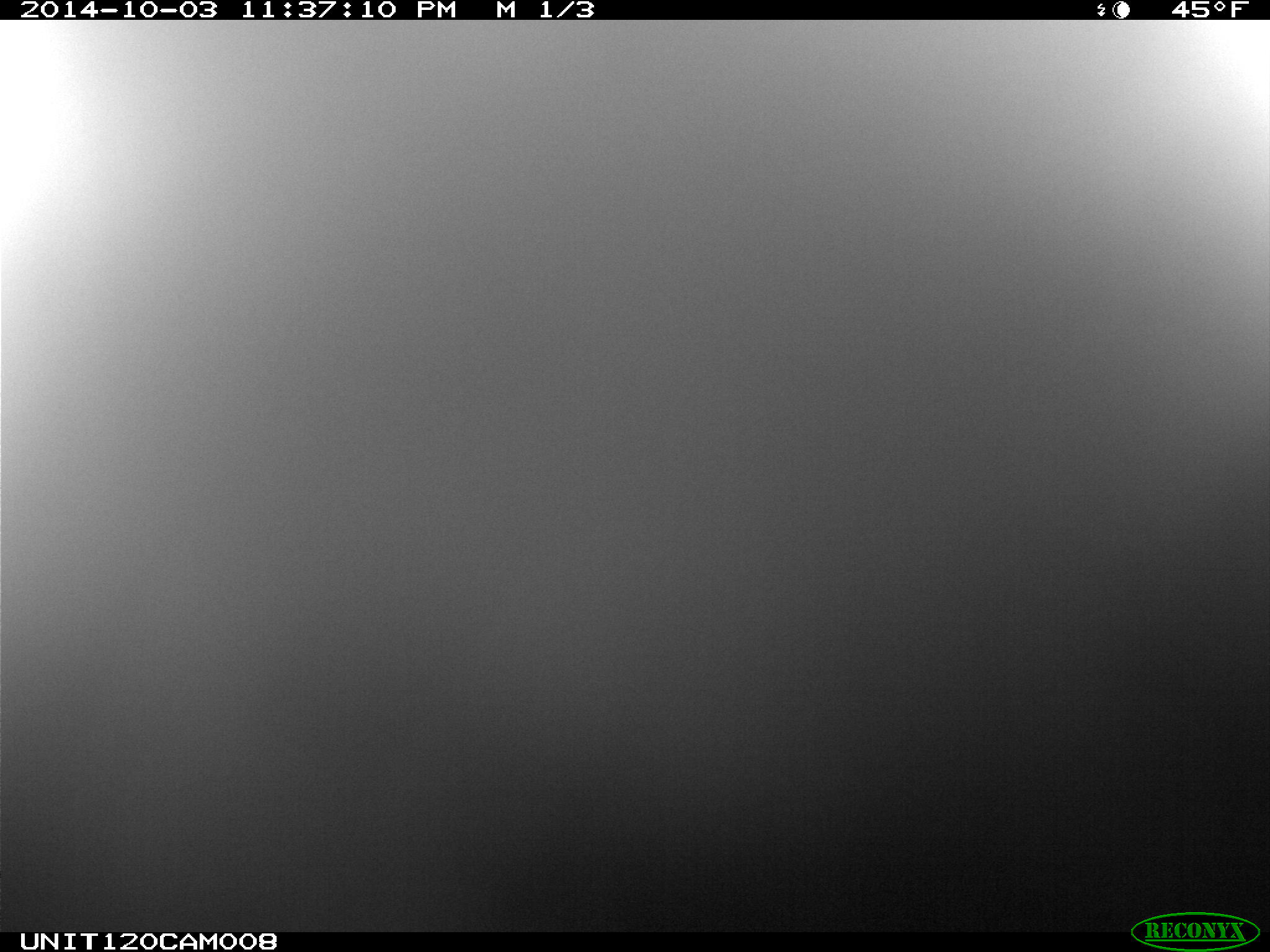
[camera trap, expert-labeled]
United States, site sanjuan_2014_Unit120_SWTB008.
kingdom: Animalia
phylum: Chordata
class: Mammalia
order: Artiodactyla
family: Cervidae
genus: Cervus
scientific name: Cervus elaphus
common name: red deer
Cervus elaphus (red deer).